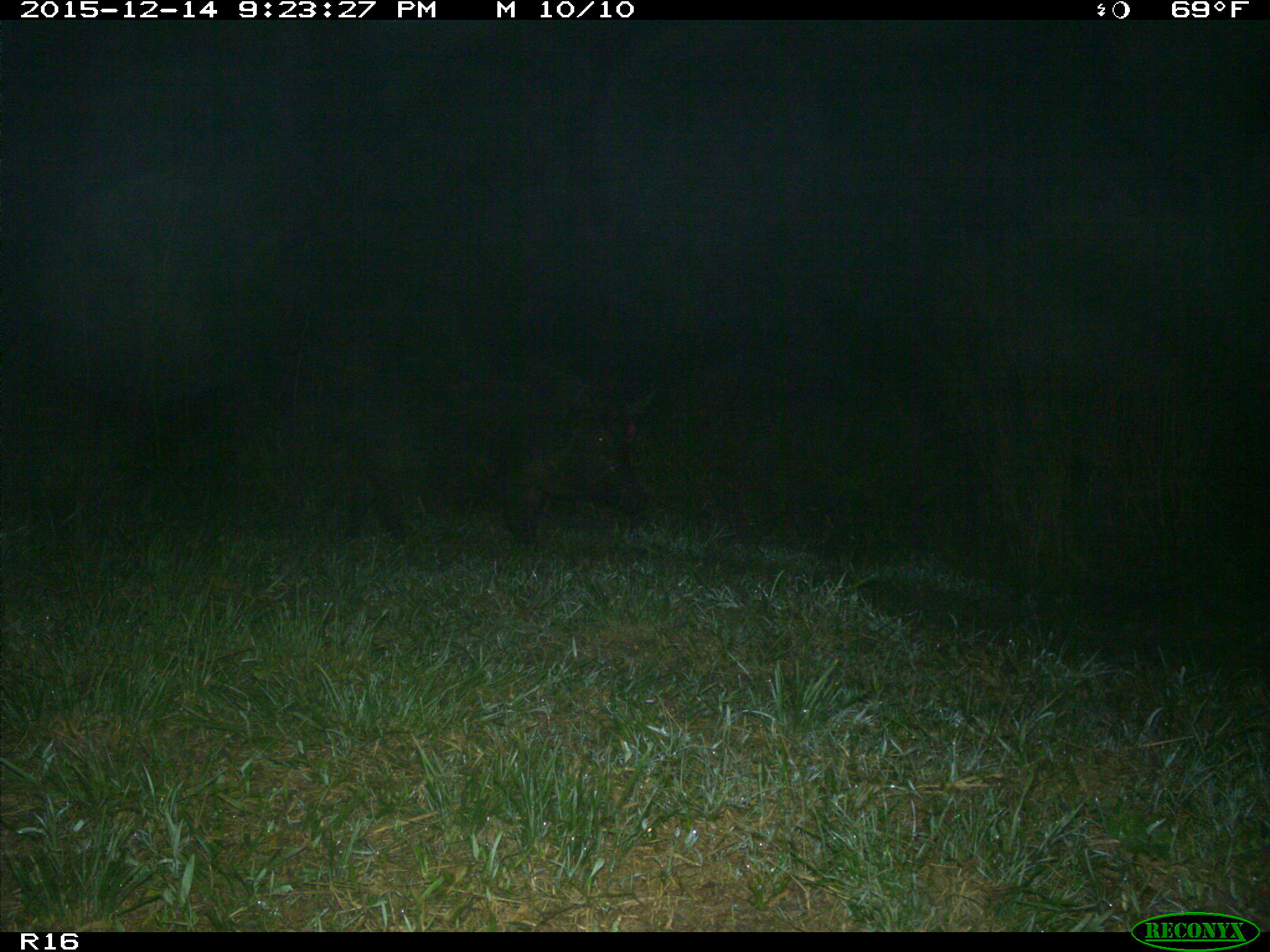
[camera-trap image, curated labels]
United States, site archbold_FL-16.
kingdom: Animalia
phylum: Chordata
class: Mammalia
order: Artiodactyla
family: Suidae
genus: Sus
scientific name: Sus scrofa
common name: wild boar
Sus scrofa (wild boar).